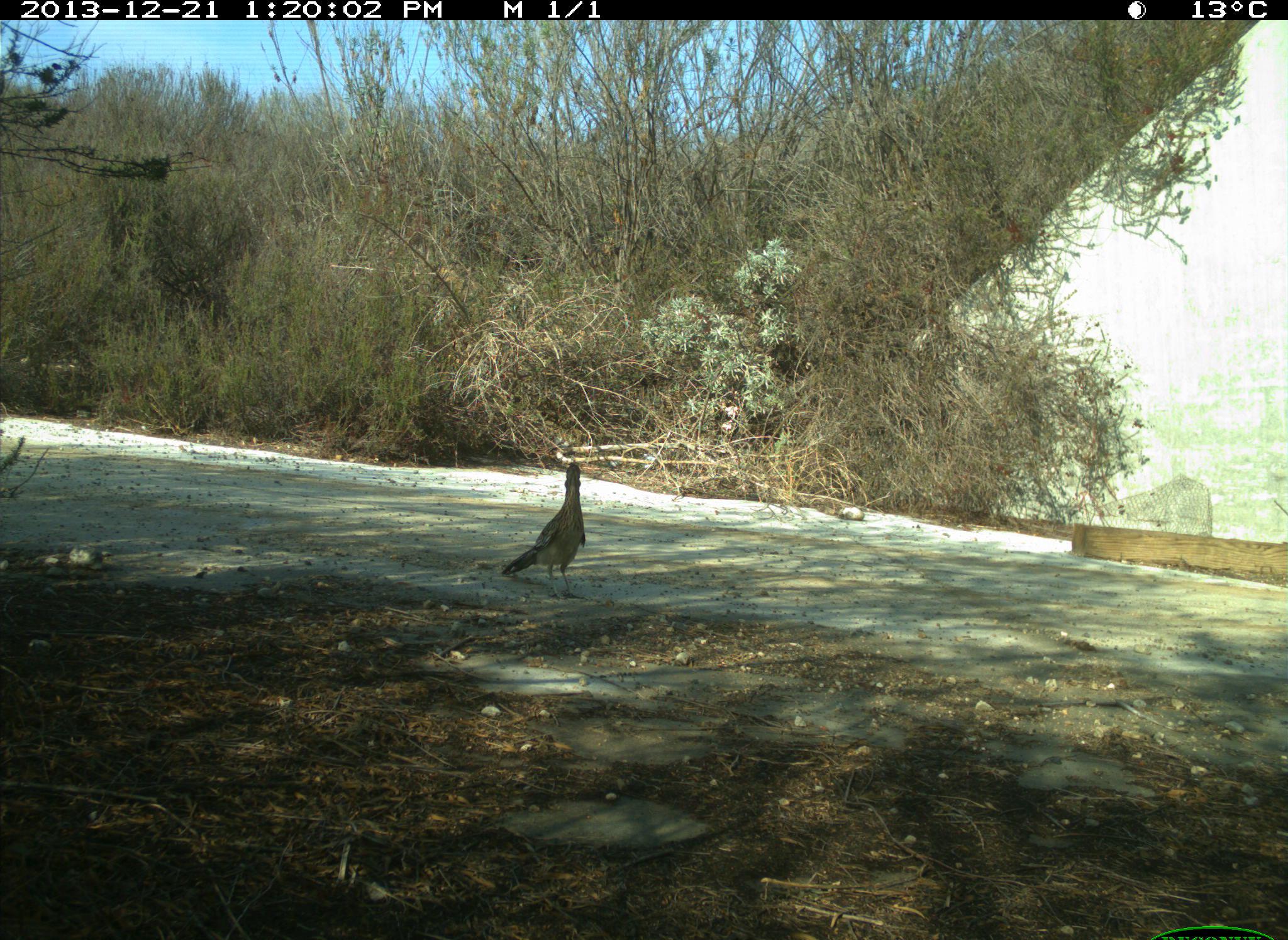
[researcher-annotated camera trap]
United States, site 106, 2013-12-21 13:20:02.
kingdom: Animalia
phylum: Chordata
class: Aves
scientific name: Aves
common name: bird